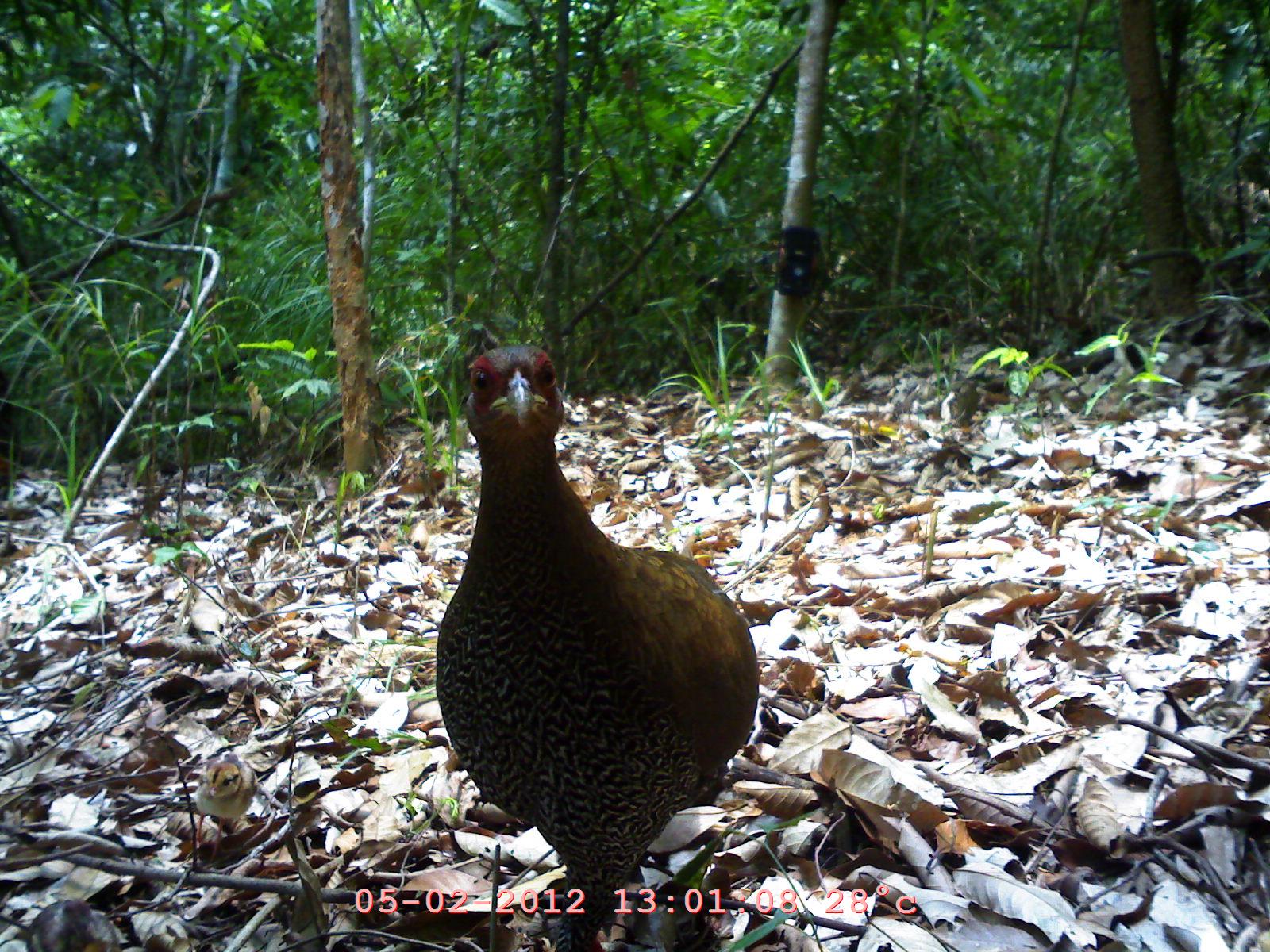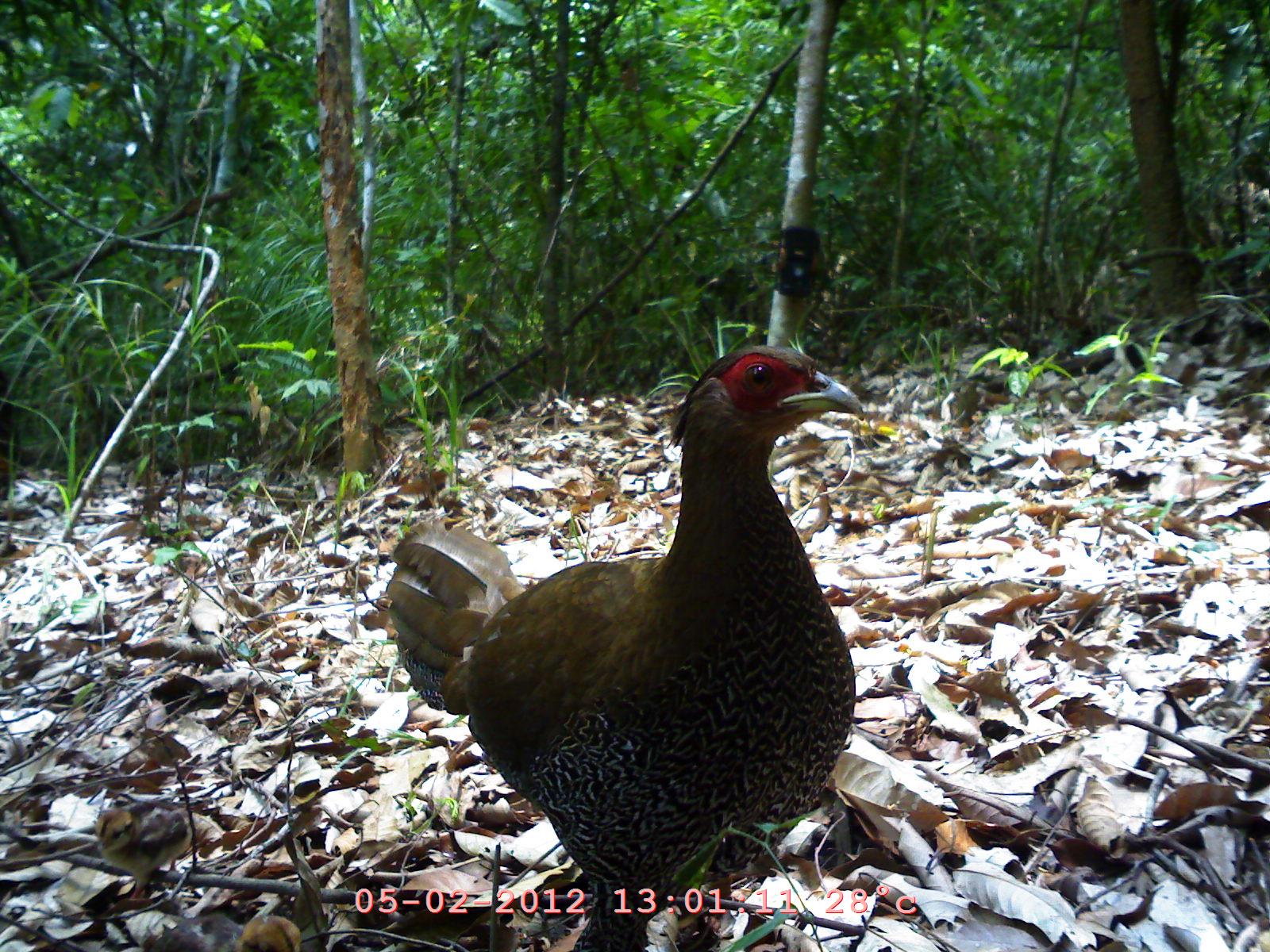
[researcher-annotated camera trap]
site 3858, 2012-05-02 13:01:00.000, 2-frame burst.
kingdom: Animalia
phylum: Chordata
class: Aves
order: Galliformes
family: Phasianidae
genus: Lophura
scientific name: Lophura nycthemera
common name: silver pheasant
Lophura nycthemera (silver pheasant), count 1.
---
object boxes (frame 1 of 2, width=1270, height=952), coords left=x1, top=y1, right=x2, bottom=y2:
lophura nycthemera: left=436, top=343, right=760, bottom=952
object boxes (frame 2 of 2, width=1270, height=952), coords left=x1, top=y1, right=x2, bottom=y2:
lophura nycthemera: left=386, top=334, right=868, bottom=951